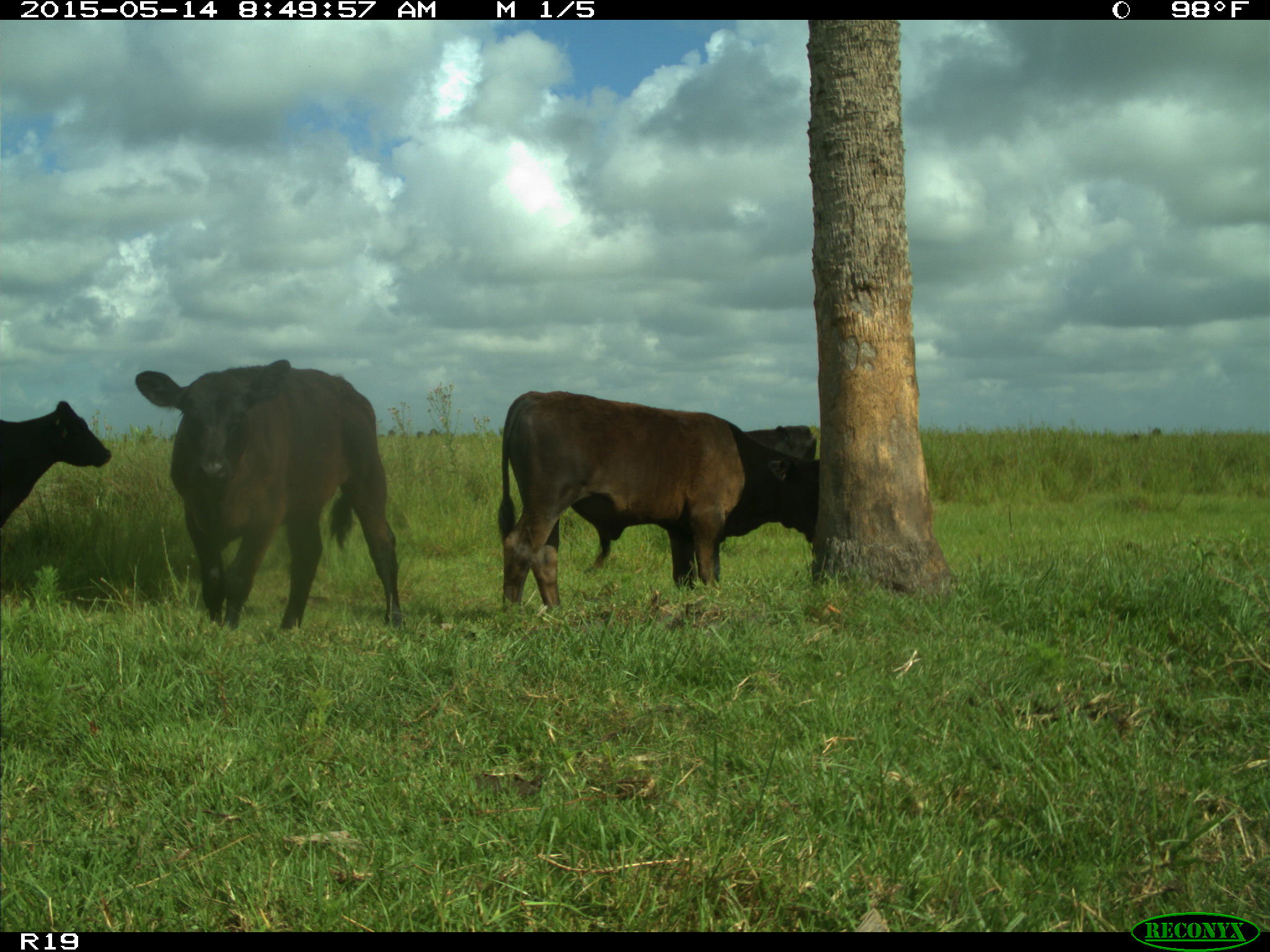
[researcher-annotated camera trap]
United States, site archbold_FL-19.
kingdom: Animalia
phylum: Chordata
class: Mammalia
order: Artiodactyla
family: Bovidae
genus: Bos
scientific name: Bos taurus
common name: domestic cow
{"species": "Bos taurus (domestic cow)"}